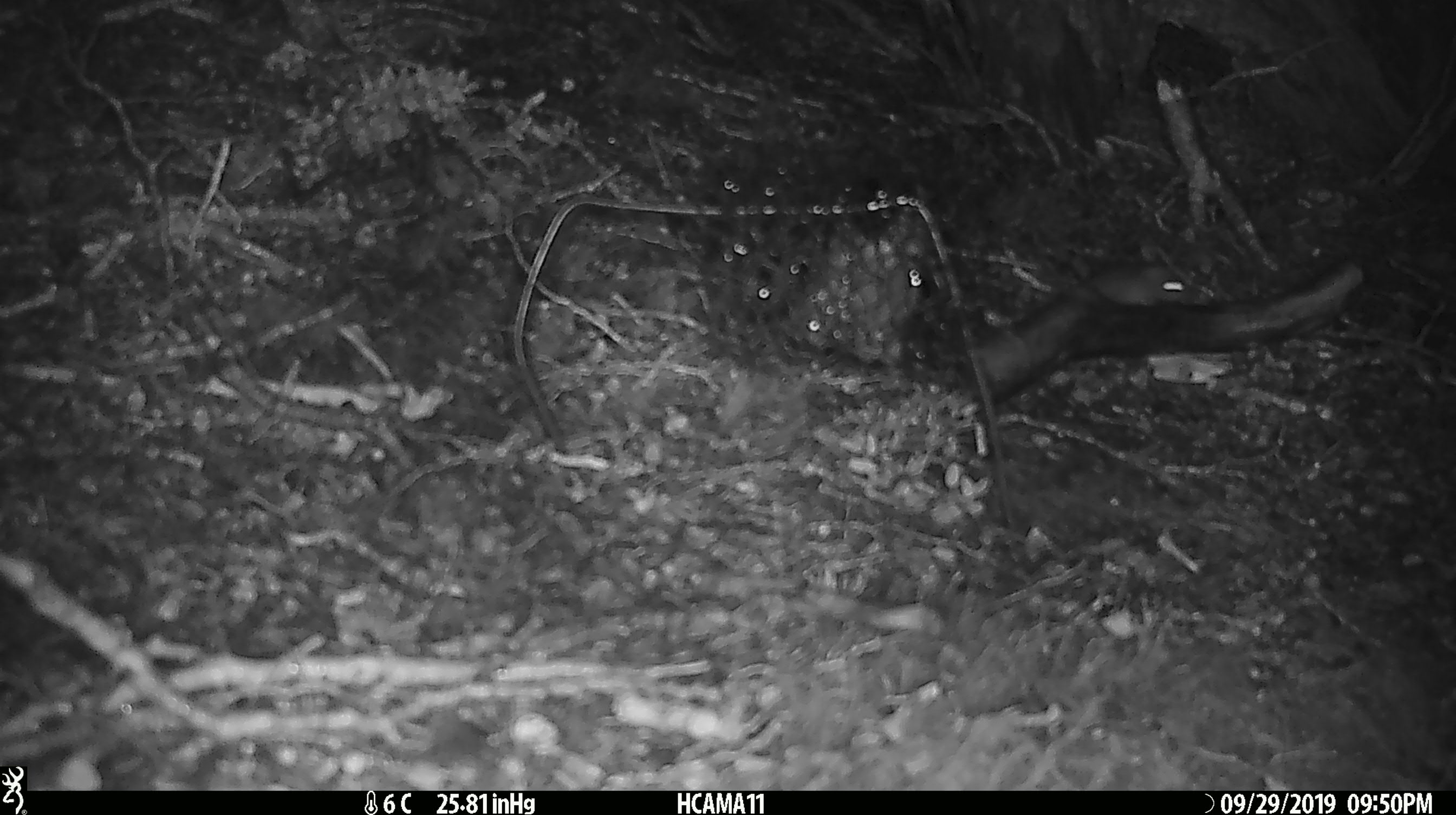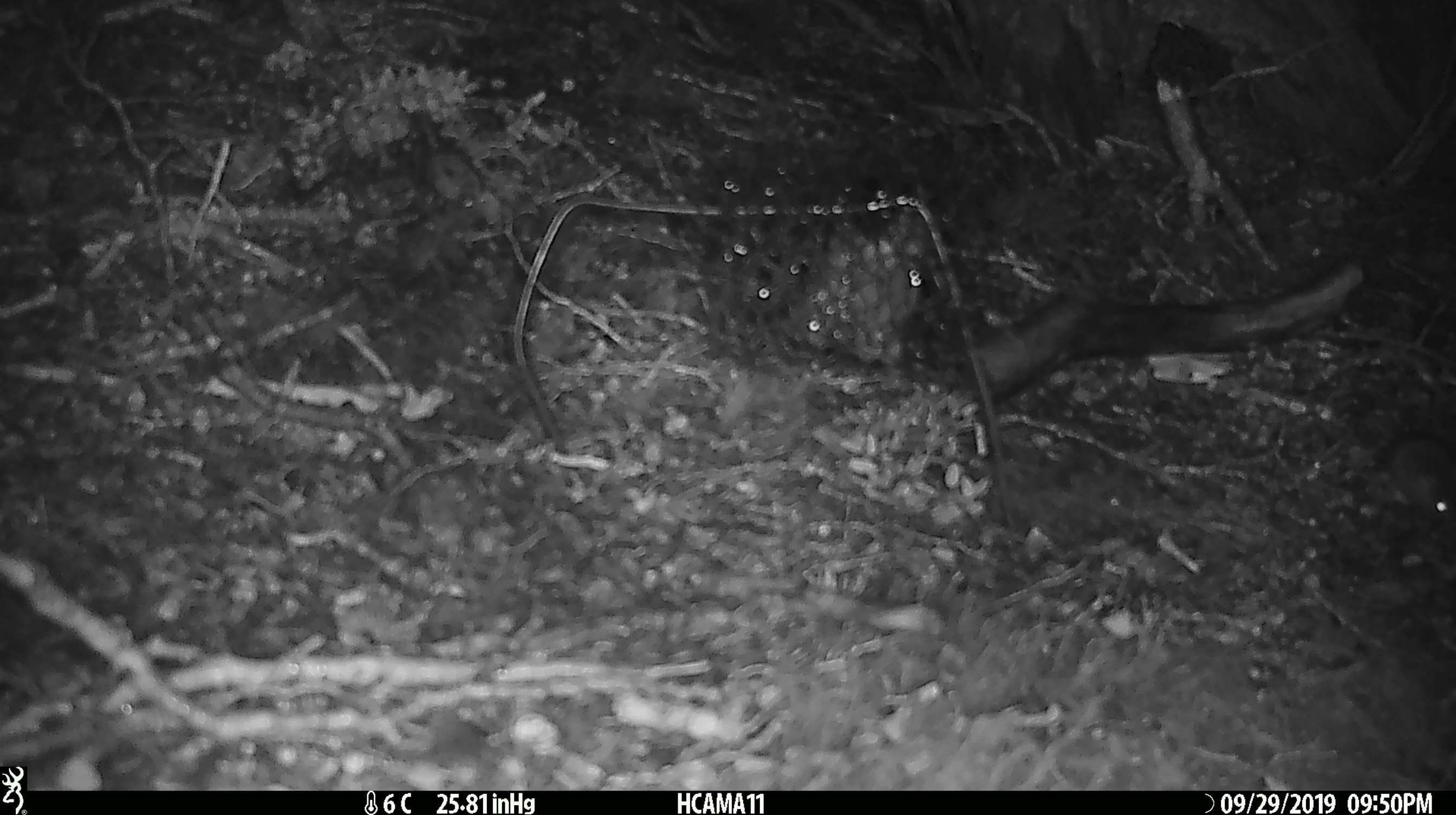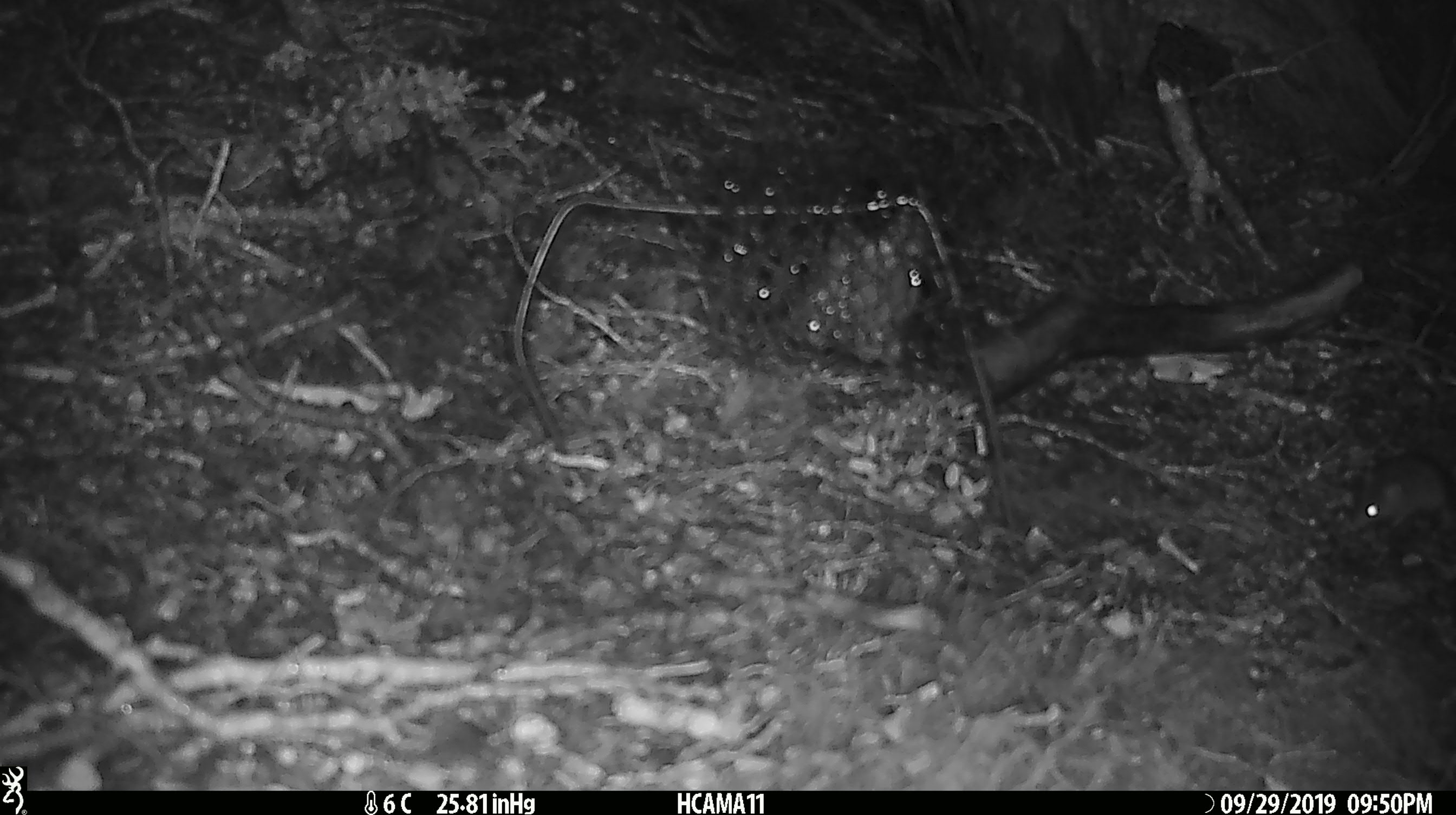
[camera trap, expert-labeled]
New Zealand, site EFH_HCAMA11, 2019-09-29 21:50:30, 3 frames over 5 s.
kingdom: Animalia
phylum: Chordata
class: Mammalia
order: Rodentia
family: Muridae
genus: Mus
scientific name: Mus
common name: mouse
Mouse (Mus).